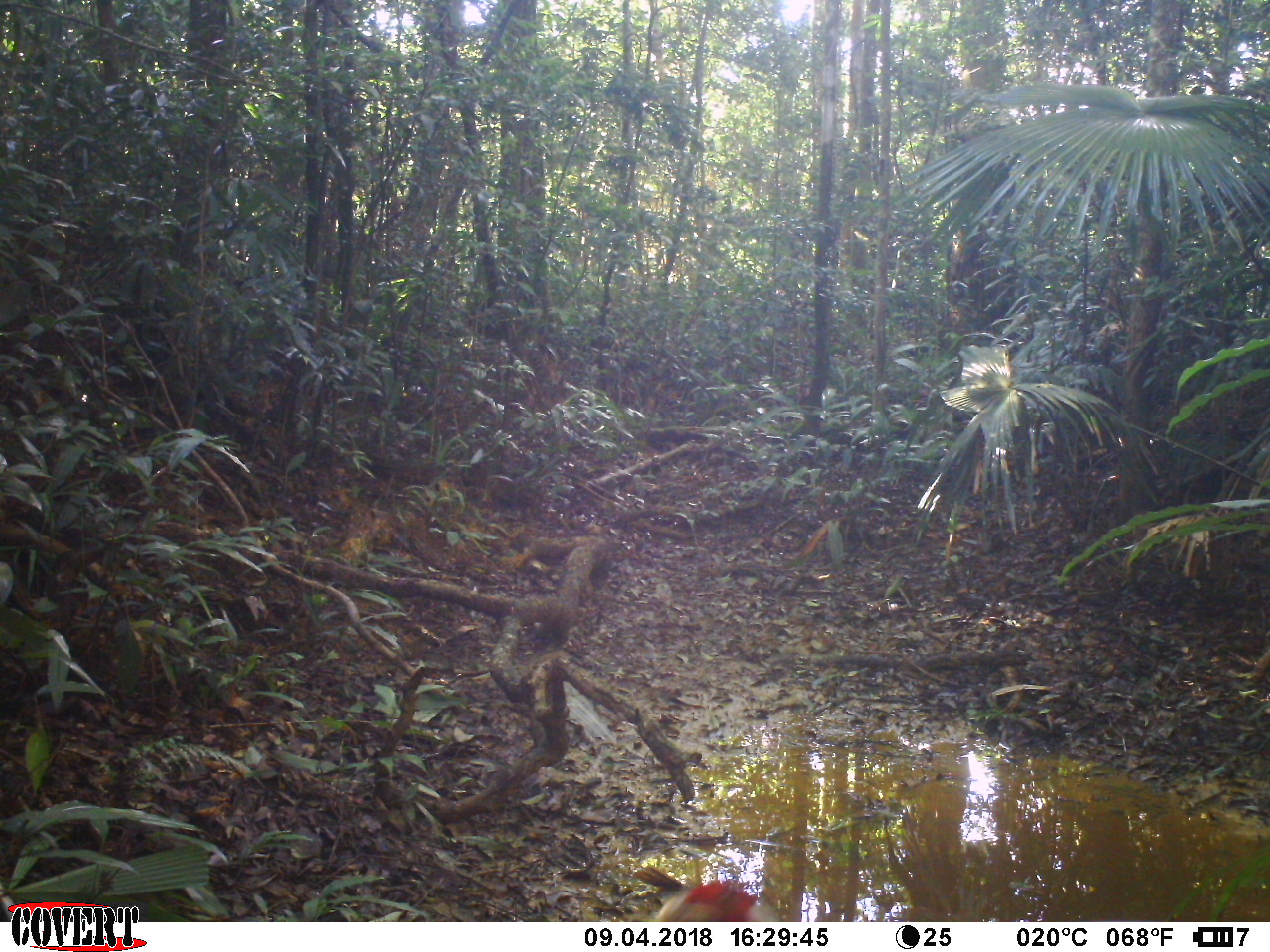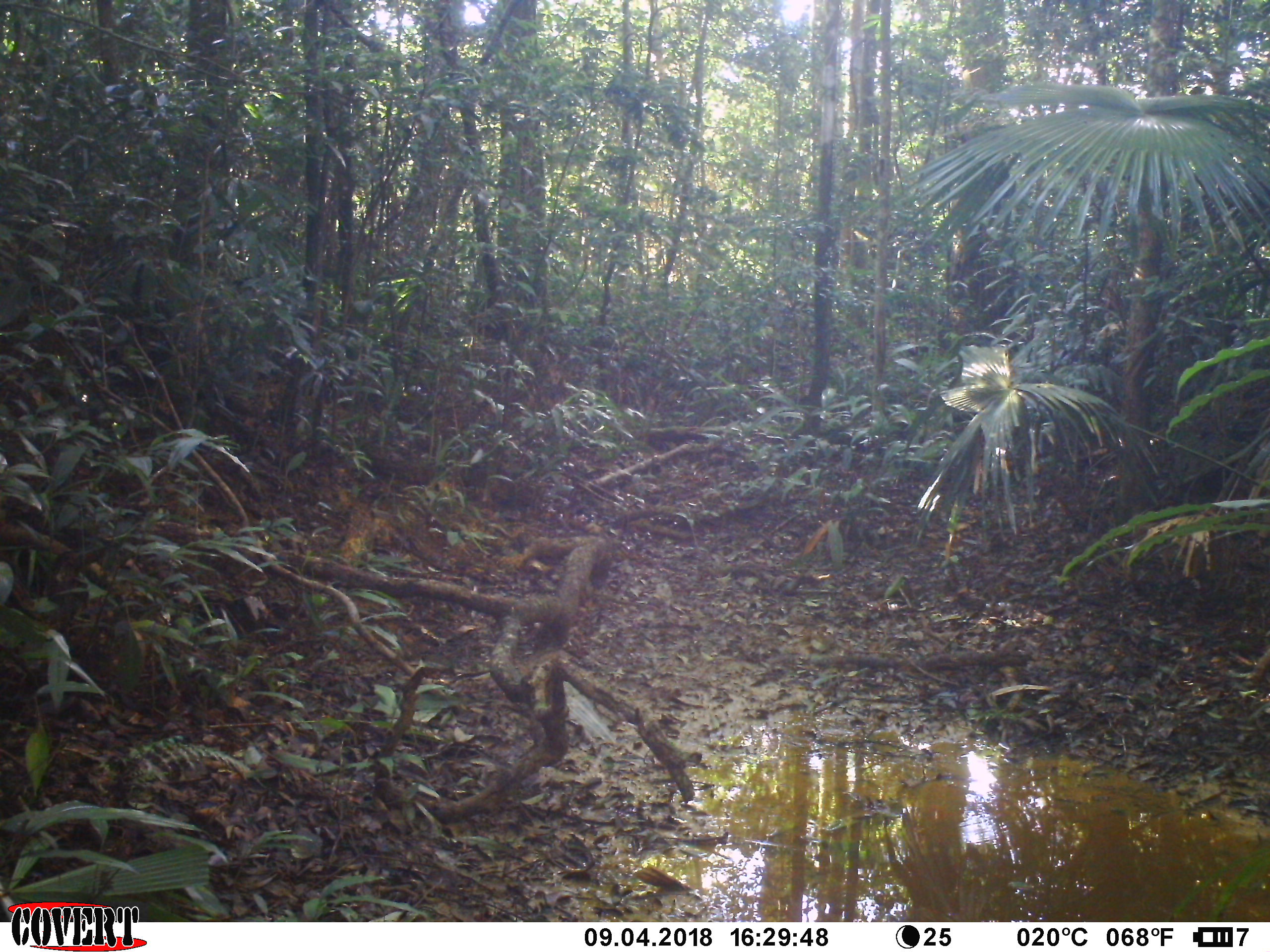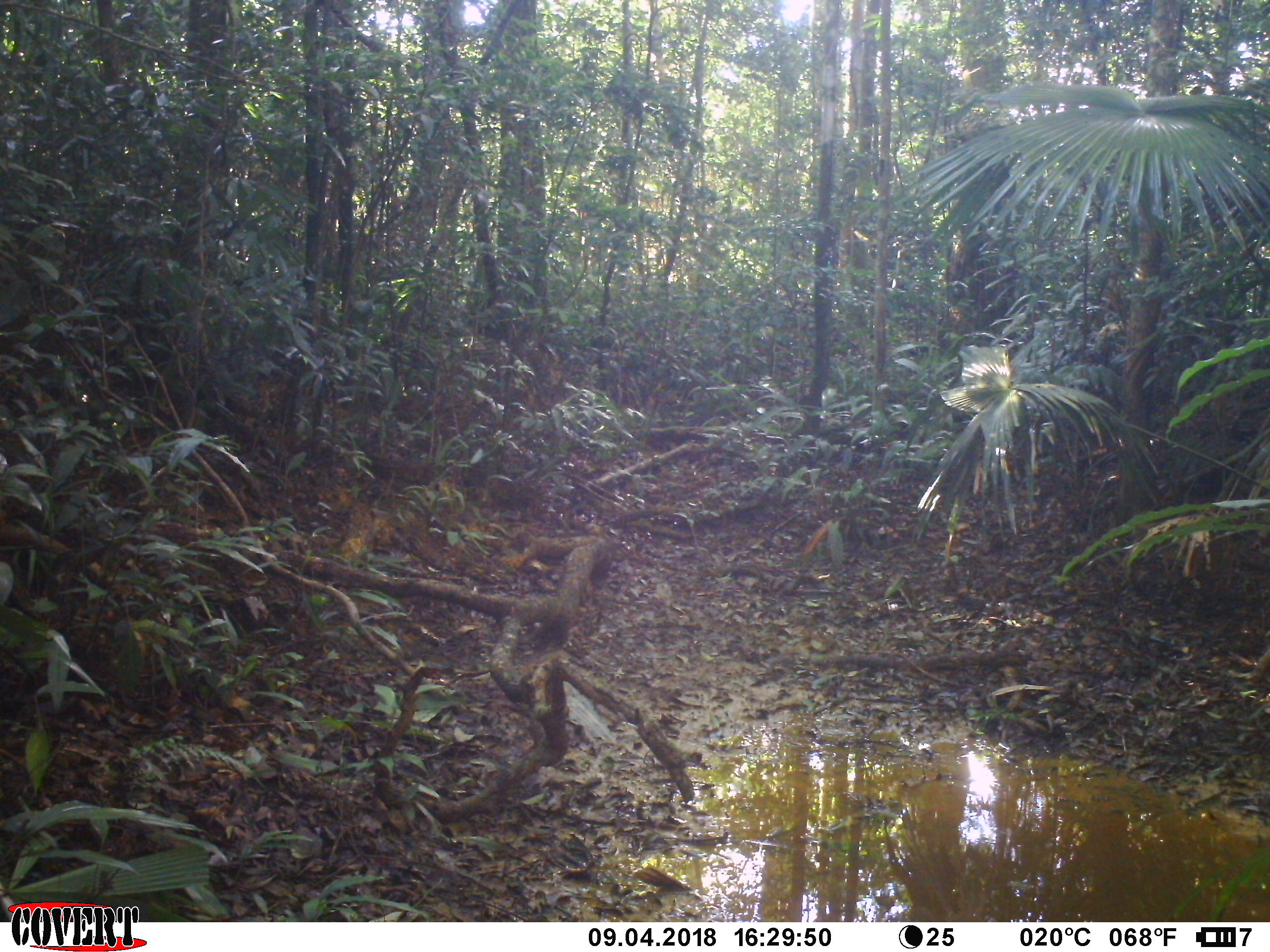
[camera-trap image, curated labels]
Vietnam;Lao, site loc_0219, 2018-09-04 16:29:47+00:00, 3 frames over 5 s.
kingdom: Animalia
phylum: Chordata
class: Mammalia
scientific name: Mammalia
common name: mammal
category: unidentified small mammal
Unidentified small mammal (mammal) (Mammalia). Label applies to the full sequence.